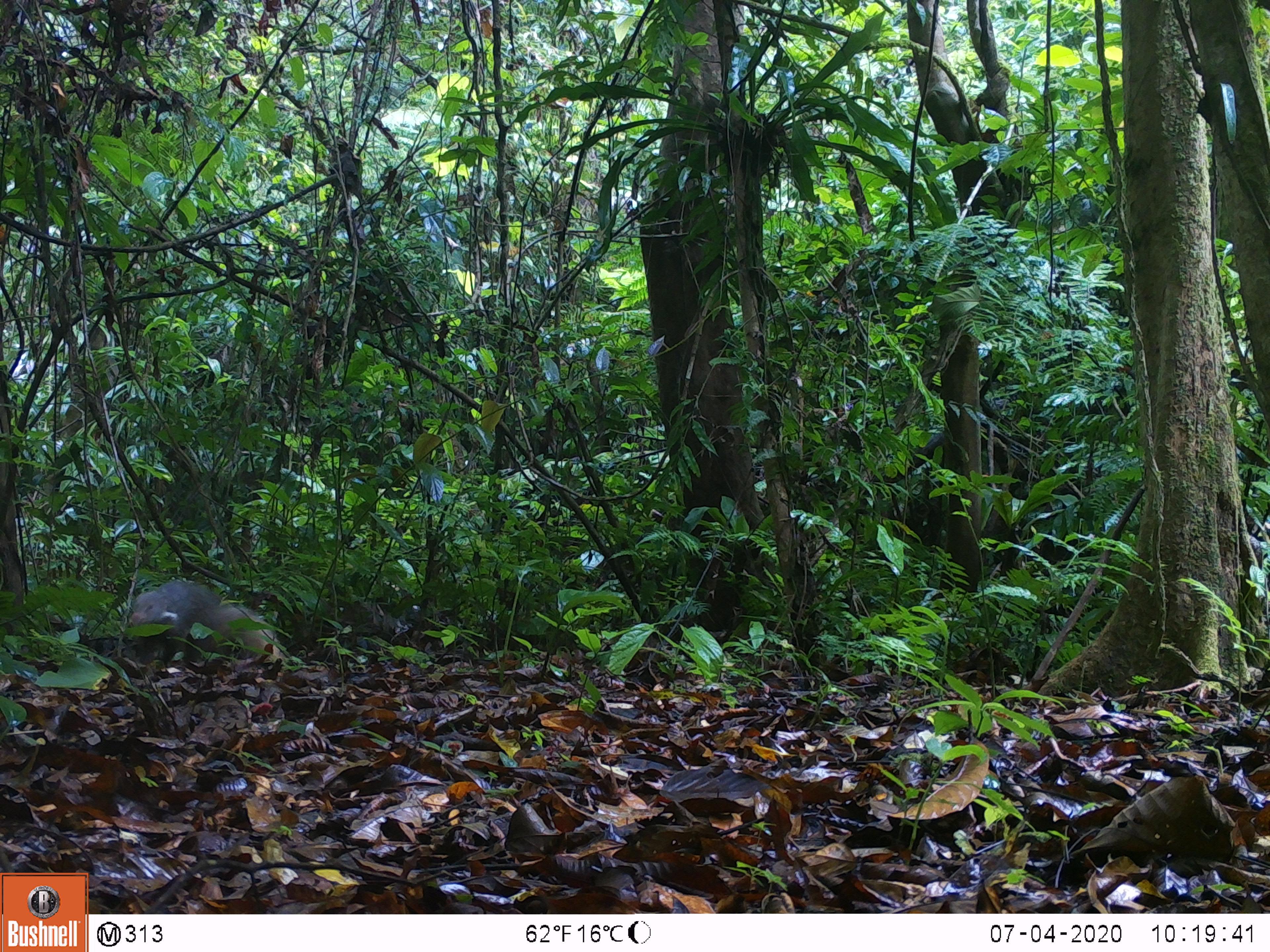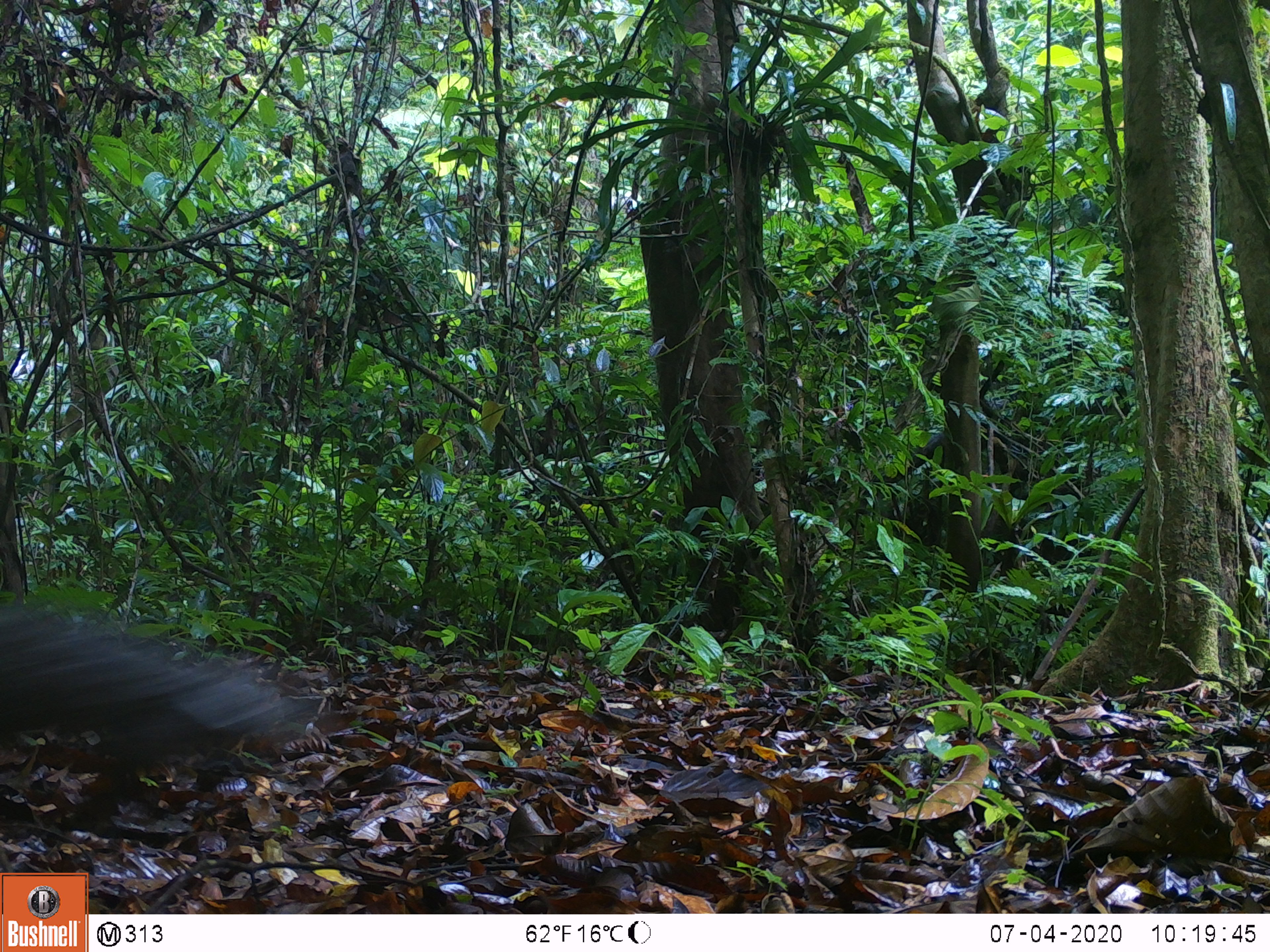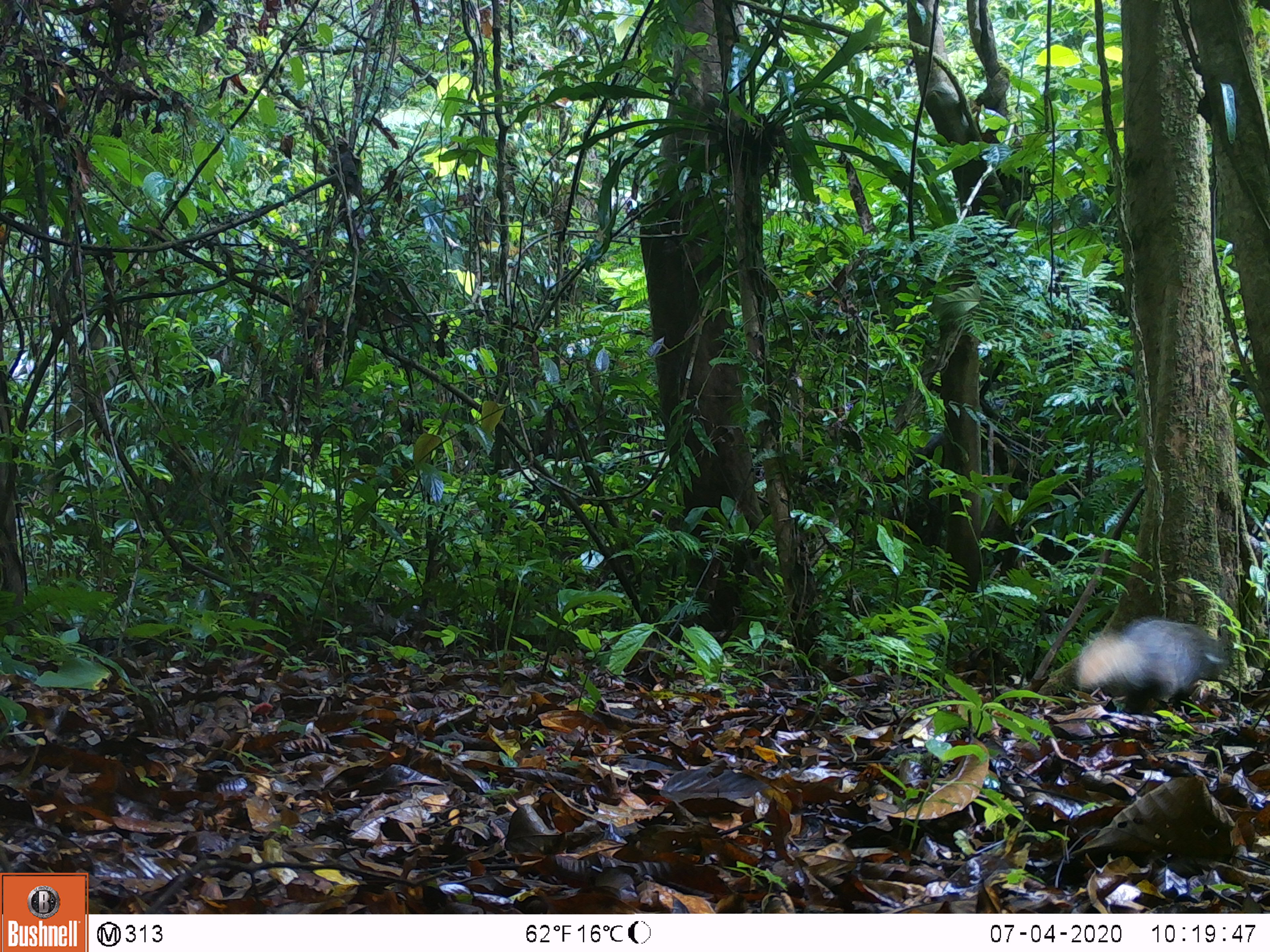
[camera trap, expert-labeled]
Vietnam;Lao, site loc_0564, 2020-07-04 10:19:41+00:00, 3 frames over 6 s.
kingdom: Animalia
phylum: Chordata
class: Mammalia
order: Carnivora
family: Herpestidae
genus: Urva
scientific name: Urva urva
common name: crab-eating mongoose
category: crab eating mongoose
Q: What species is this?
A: Crab eating mongoose (crab-eating mongoose) (Urva urva).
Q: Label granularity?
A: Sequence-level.